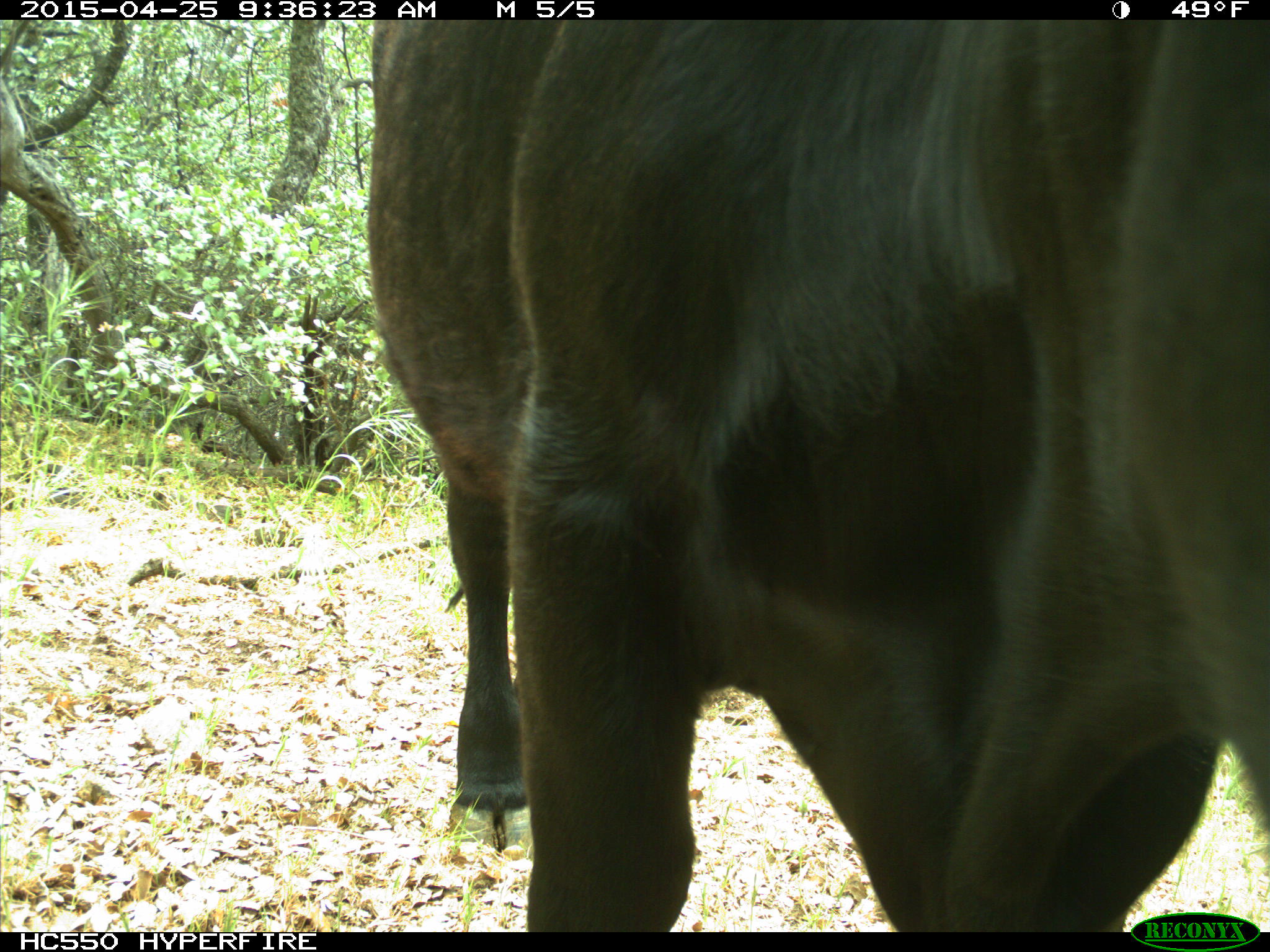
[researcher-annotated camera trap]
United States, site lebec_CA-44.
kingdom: Animalia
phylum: Chordata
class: Mammalia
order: Artiodactyla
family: Suidae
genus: Sus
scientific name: Sus scrofa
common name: wild boar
Sus scrofa (wild boar).